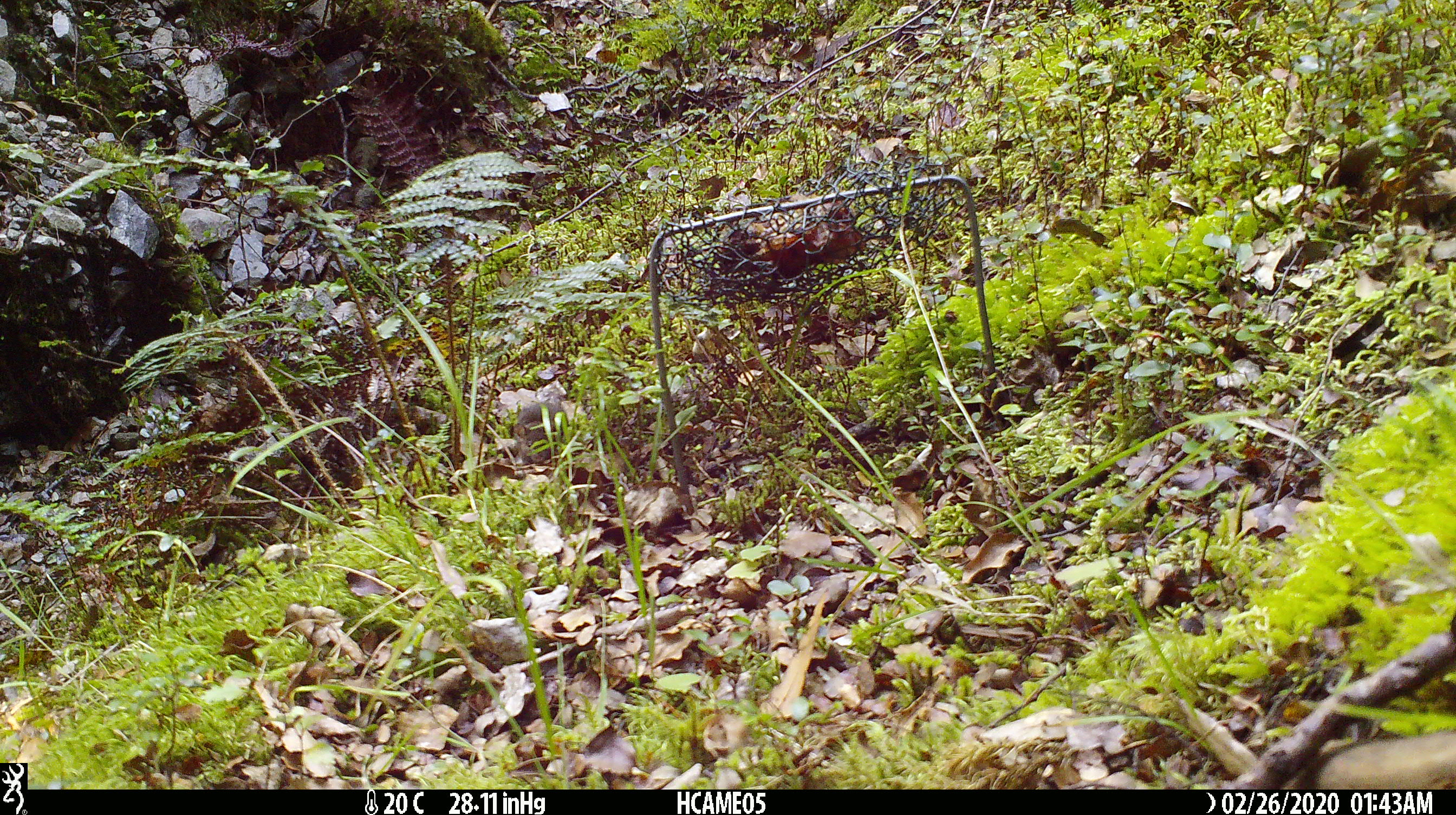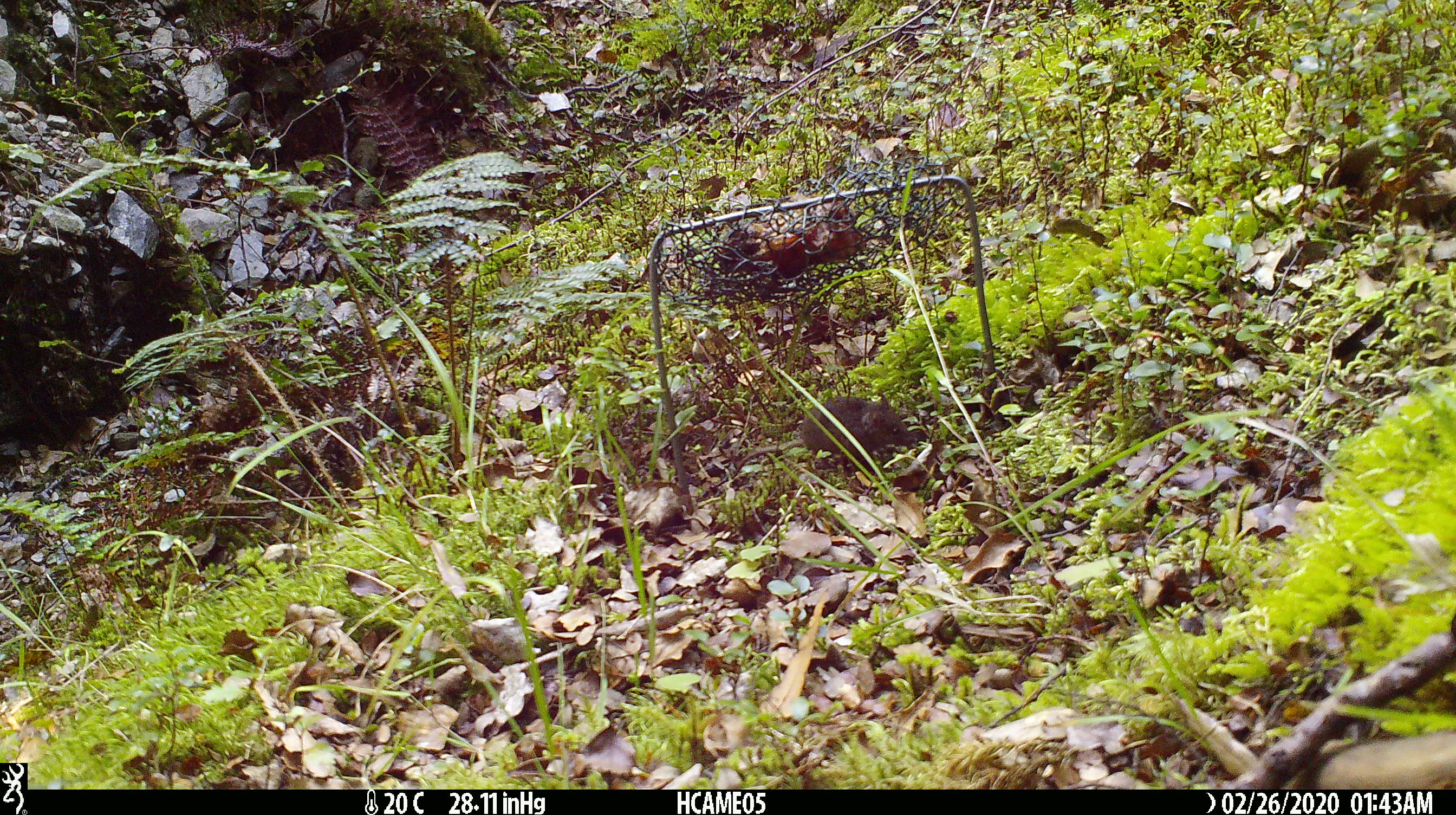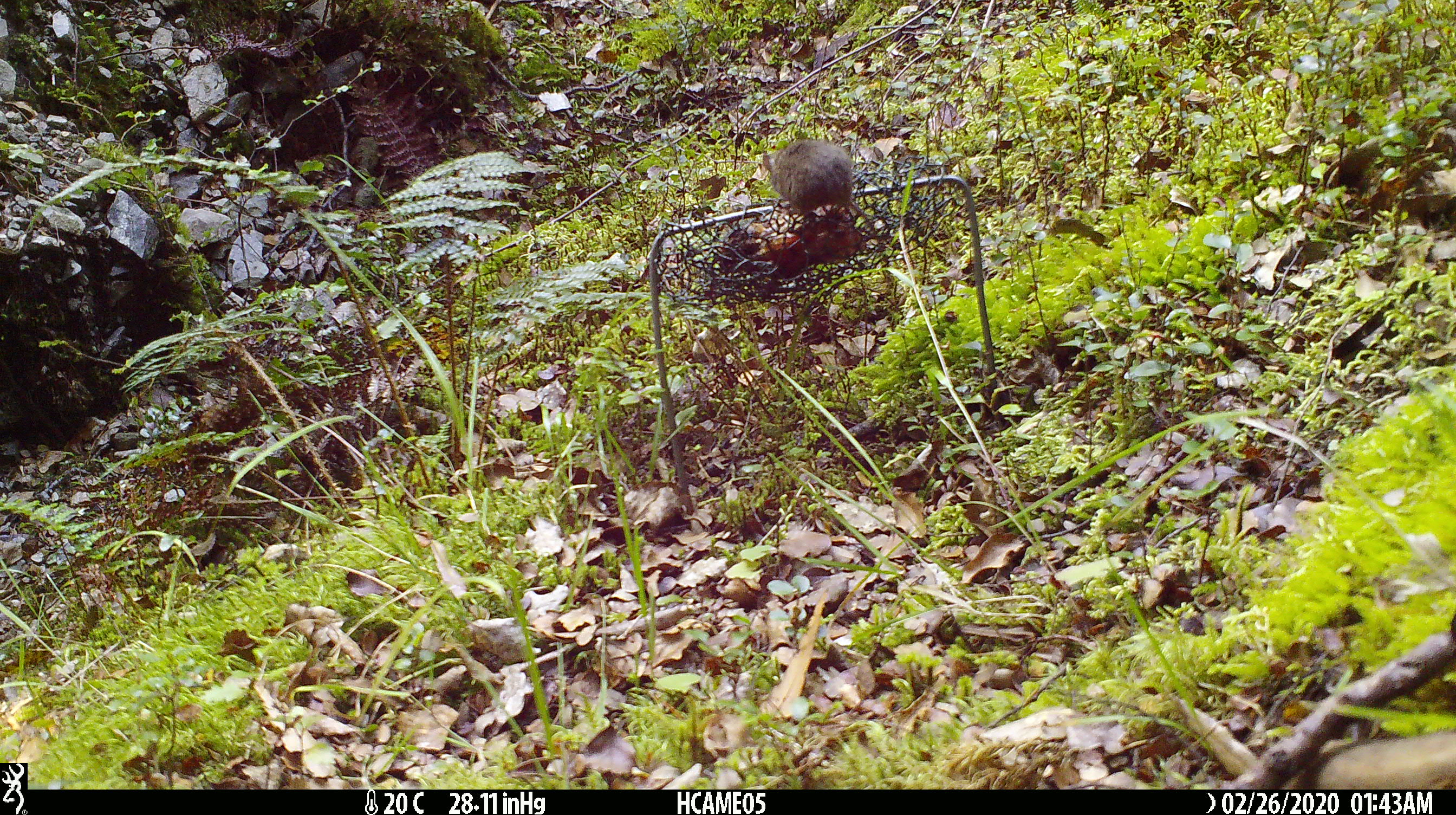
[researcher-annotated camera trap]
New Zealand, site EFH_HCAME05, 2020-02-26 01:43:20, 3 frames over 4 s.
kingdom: Animalia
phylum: Chordata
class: Mammalia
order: Rodentia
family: Muridae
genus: Mus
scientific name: Mus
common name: mouse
Mouse (Mus).